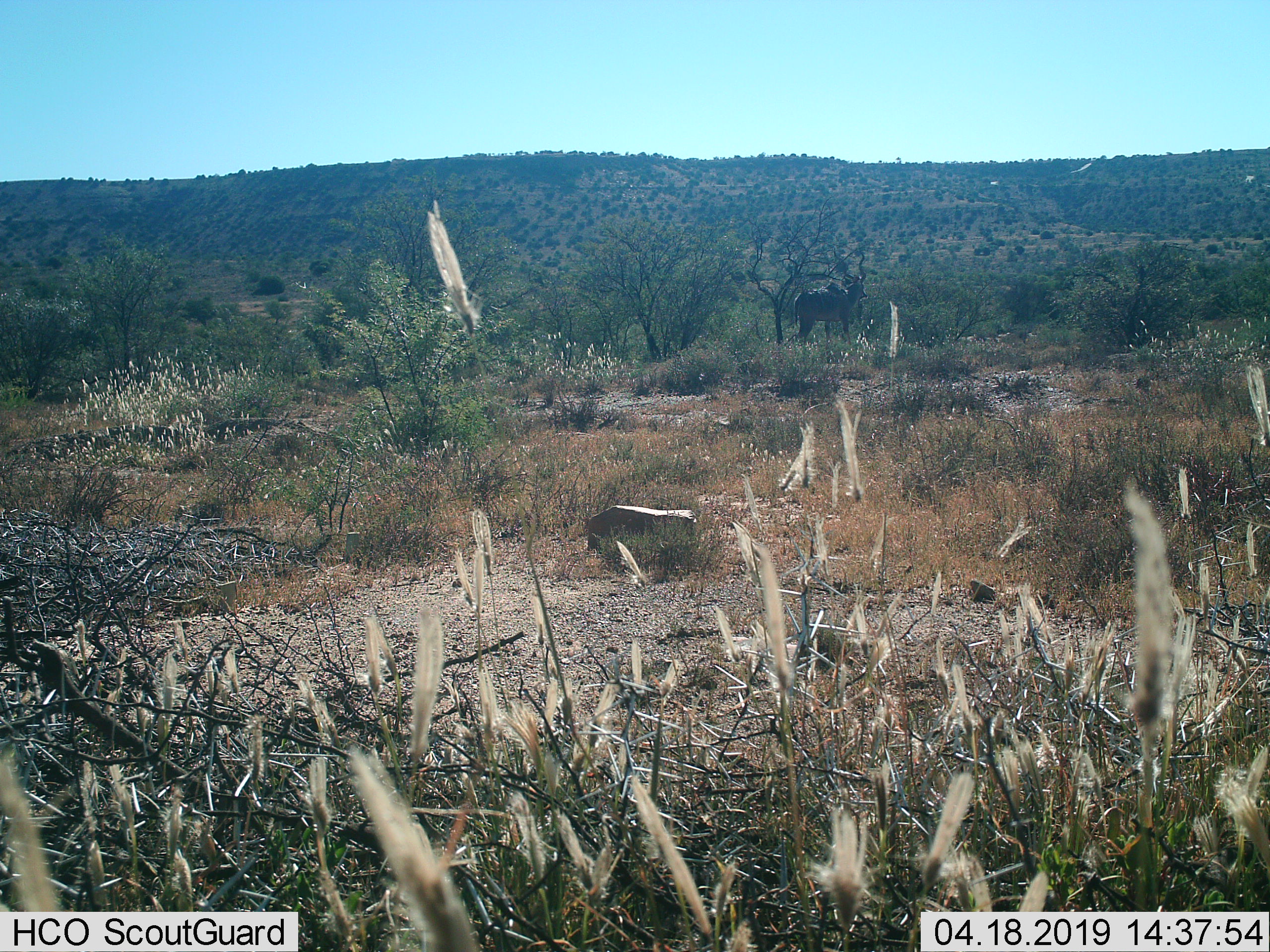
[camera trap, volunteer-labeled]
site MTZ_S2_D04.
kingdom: Animalia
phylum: Chordata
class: Mammalia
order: Artiodactyla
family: Bovidae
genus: Tragelaphus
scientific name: Tragelaphus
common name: kudu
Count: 1.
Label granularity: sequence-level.